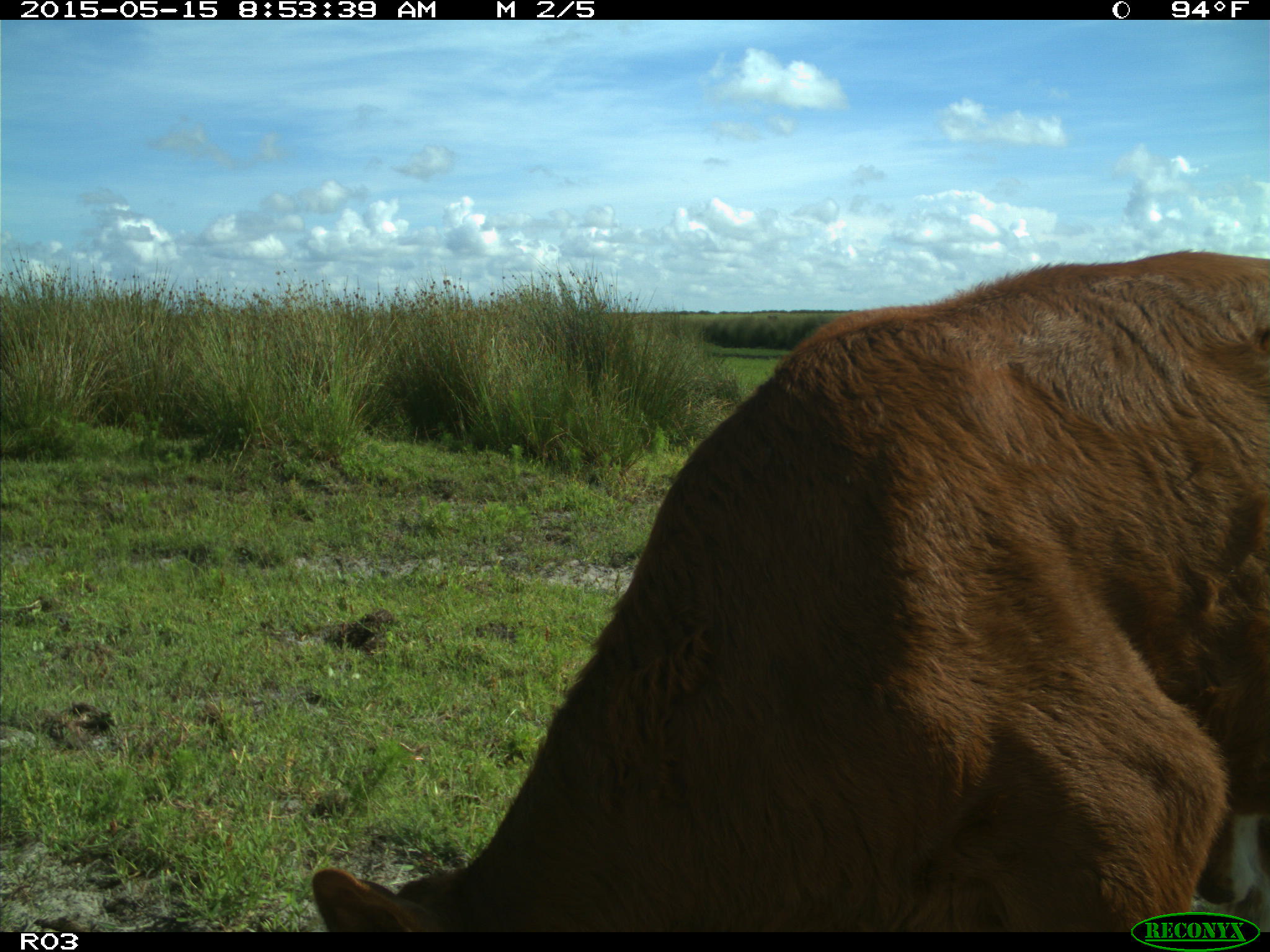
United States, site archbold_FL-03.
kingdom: Animalia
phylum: Chordata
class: Mammalia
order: Artiodactyla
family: Bovidae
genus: Bos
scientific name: Bos taurus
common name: domestic cow